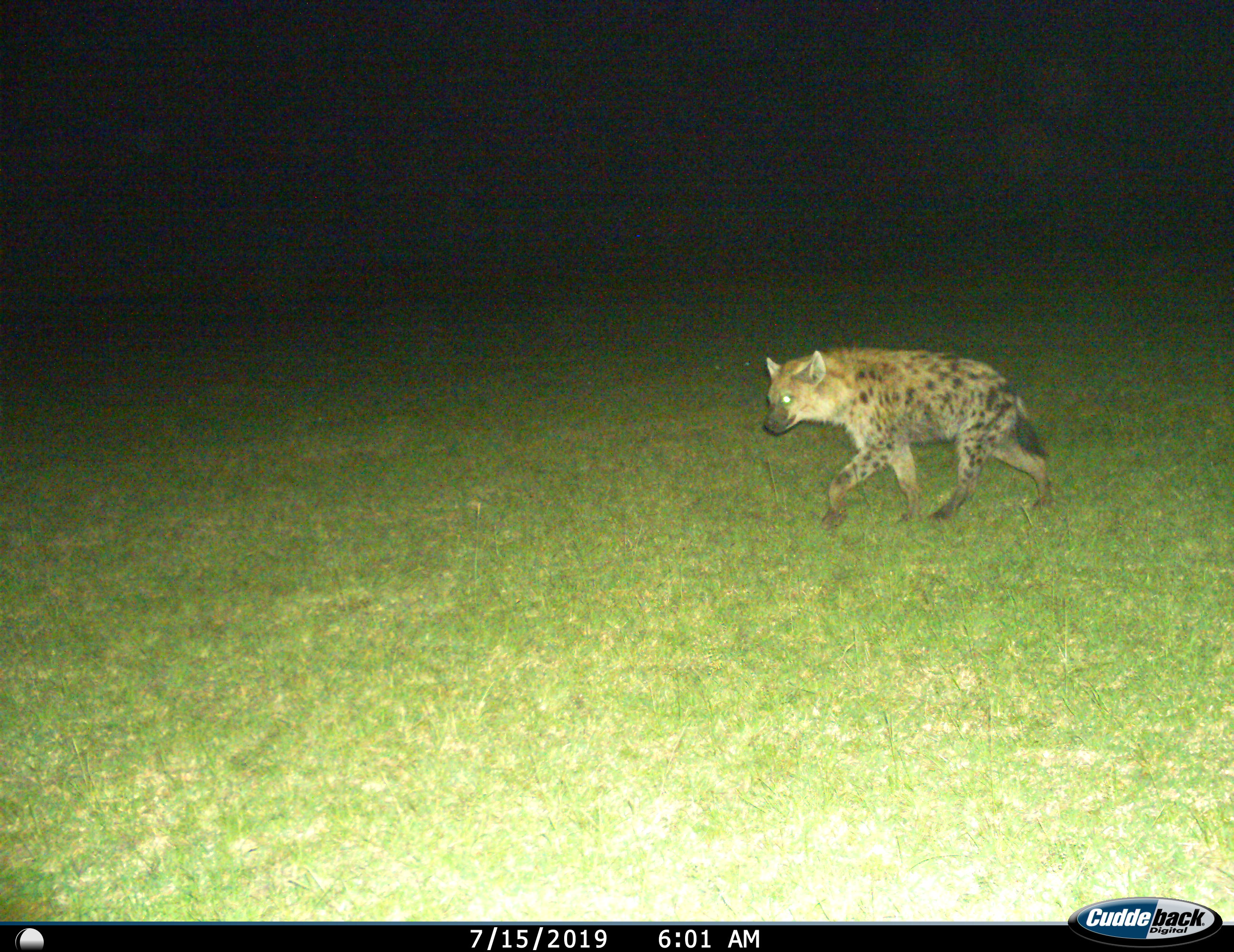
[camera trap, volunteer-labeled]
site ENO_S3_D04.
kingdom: Animalia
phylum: Chordata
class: Mammalia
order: Carnivora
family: Hyaenidae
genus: Crocuta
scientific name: Crocuta crocuta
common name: spotted hyena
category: hyenaspotted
Hyenaspotted (spotted hyena) (Crocuta crocuta), count 1. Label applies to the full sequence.